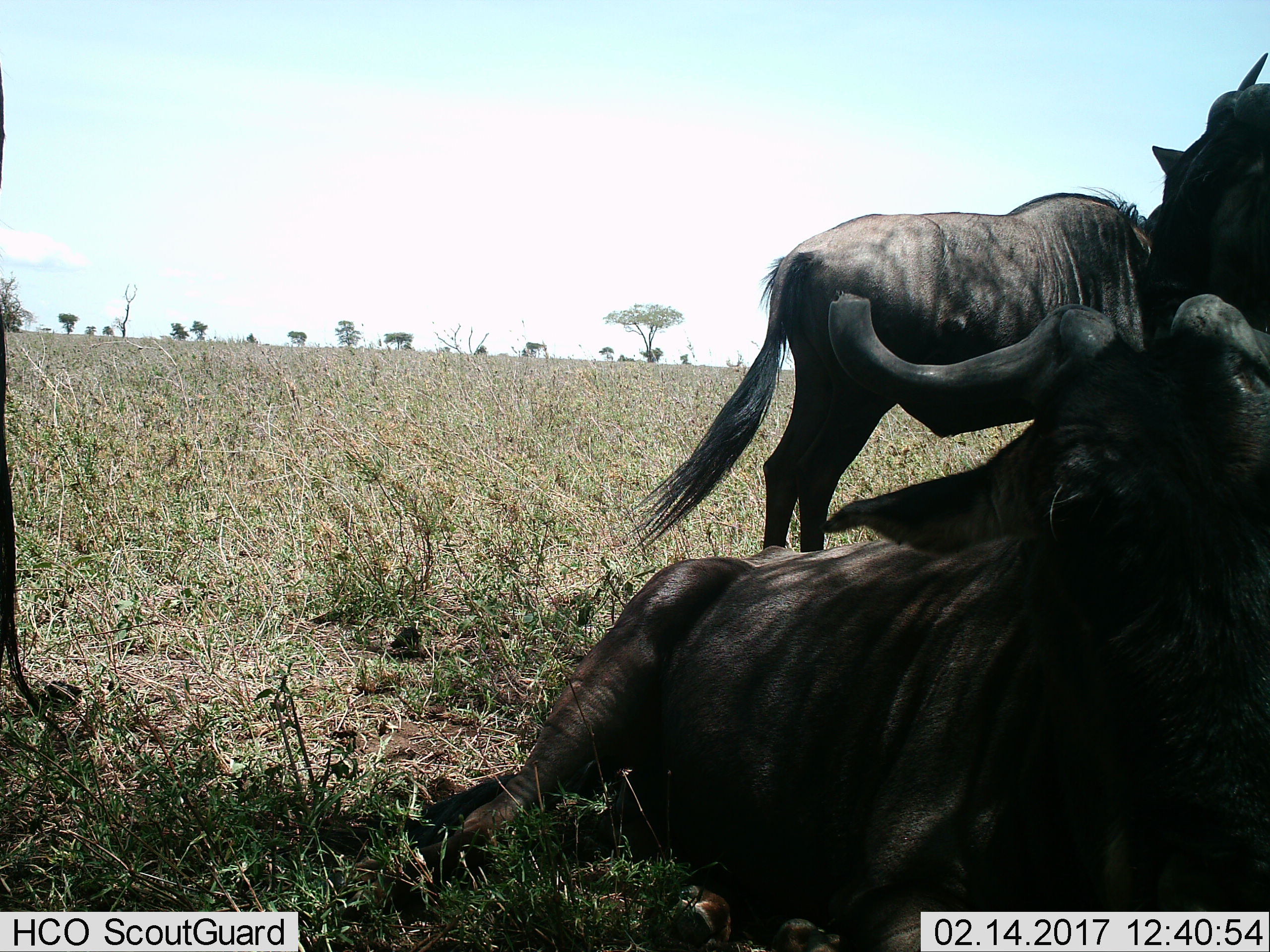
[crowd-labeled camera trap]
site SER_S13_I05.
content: unidentified animal